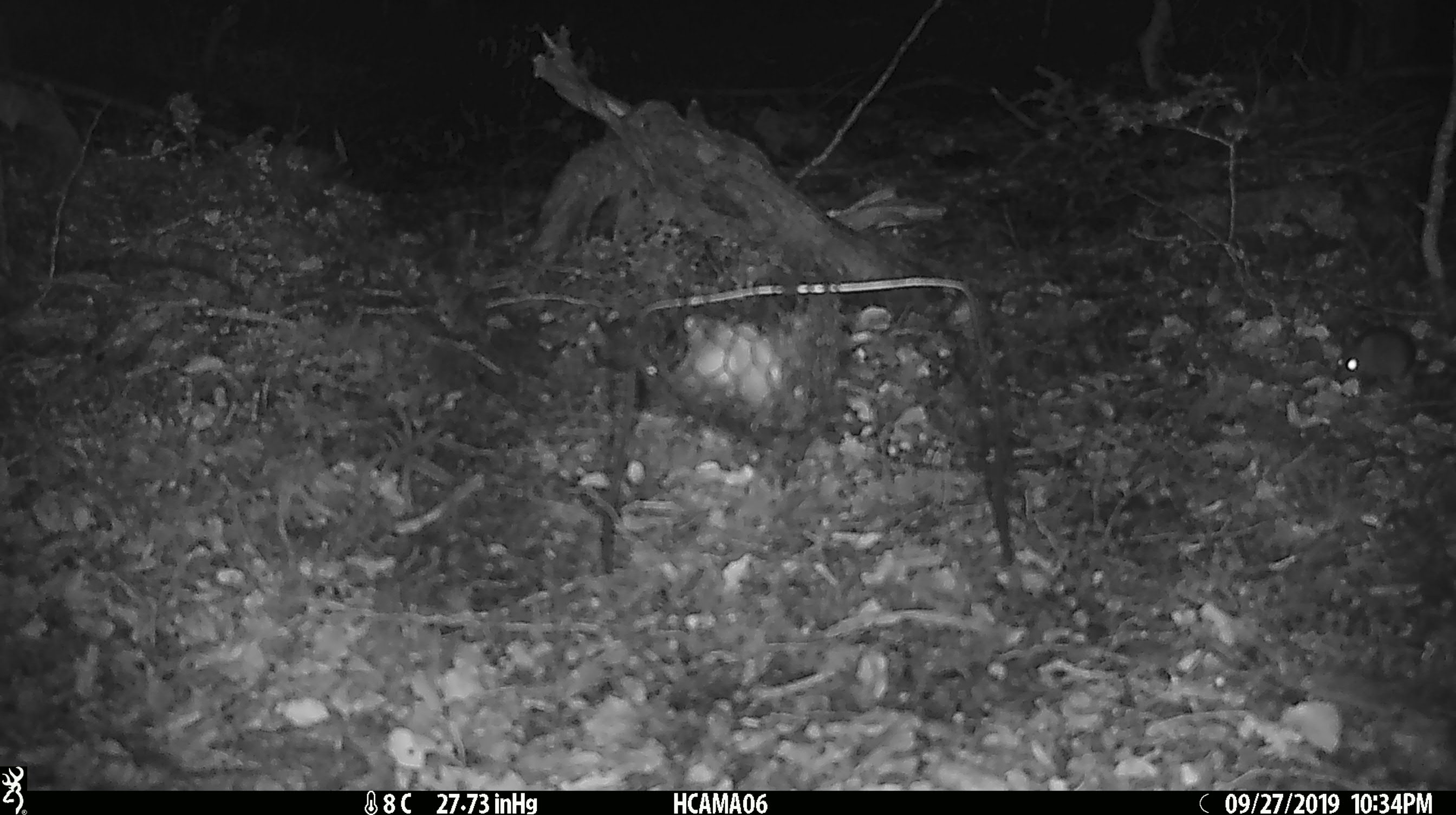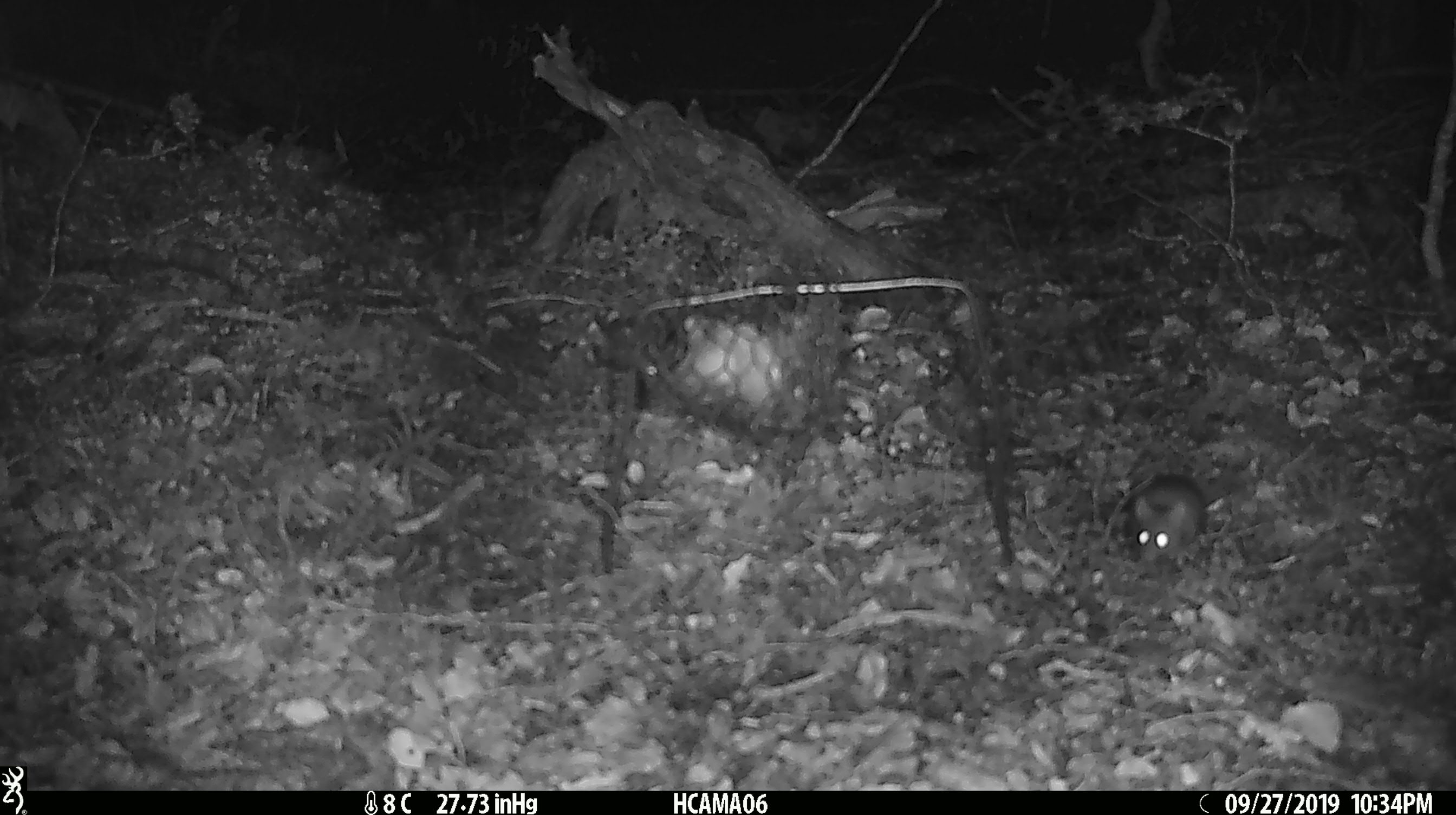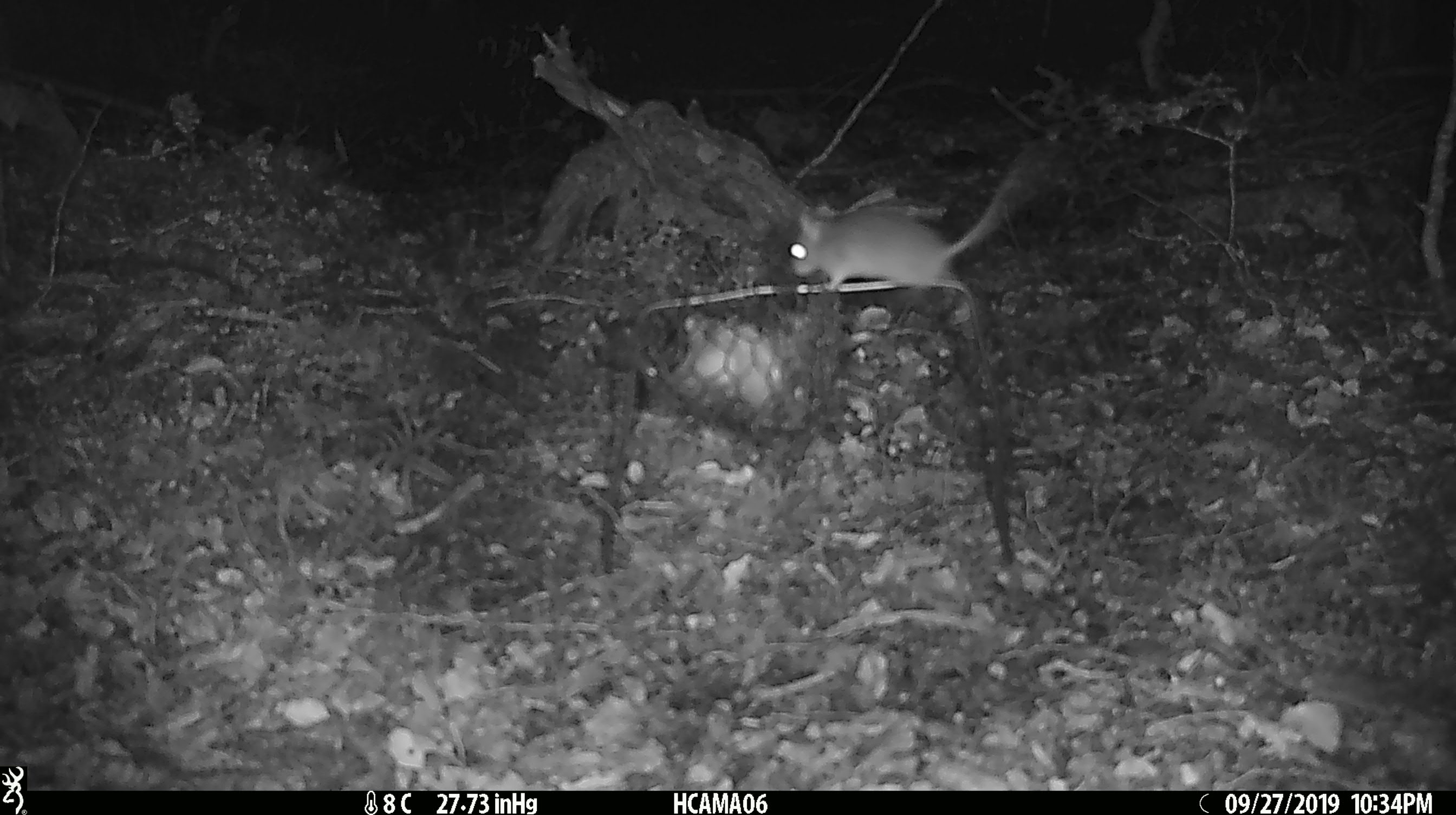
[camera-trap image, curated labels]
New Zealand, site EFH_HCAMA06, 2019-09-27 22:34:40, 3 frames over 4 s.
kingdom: Animalia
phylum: Chordata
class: Mammalia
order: Rodentia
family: Muridae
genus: Mus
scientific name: Mus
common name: mouse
Mouse (Mus).